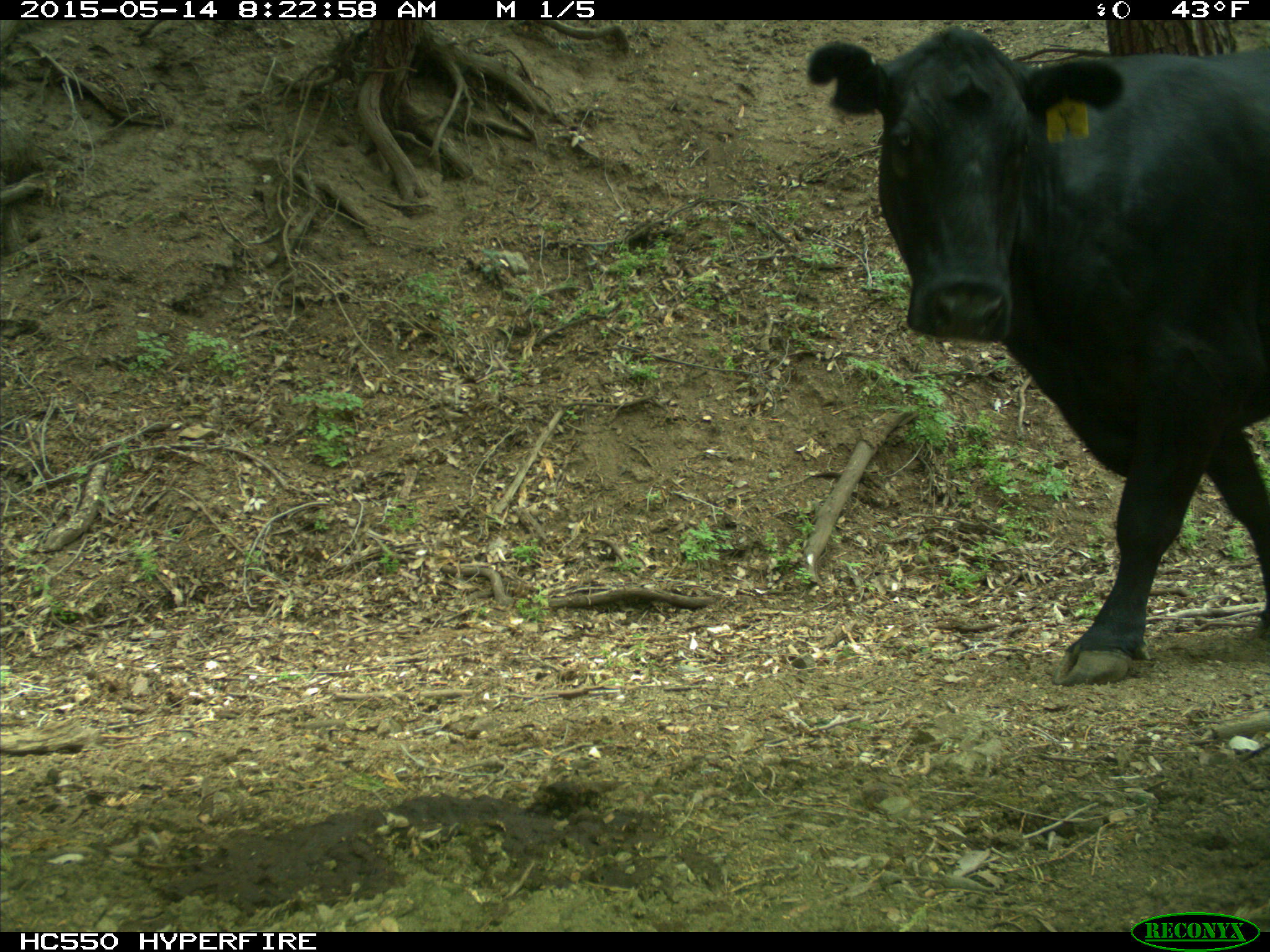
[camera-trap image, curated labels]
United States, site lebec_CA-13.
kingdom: Animalia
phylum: Chordata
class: Mammalia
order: Artiodactyla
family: Bovidae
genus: Bos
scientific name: Bos taurus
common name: domestic cow